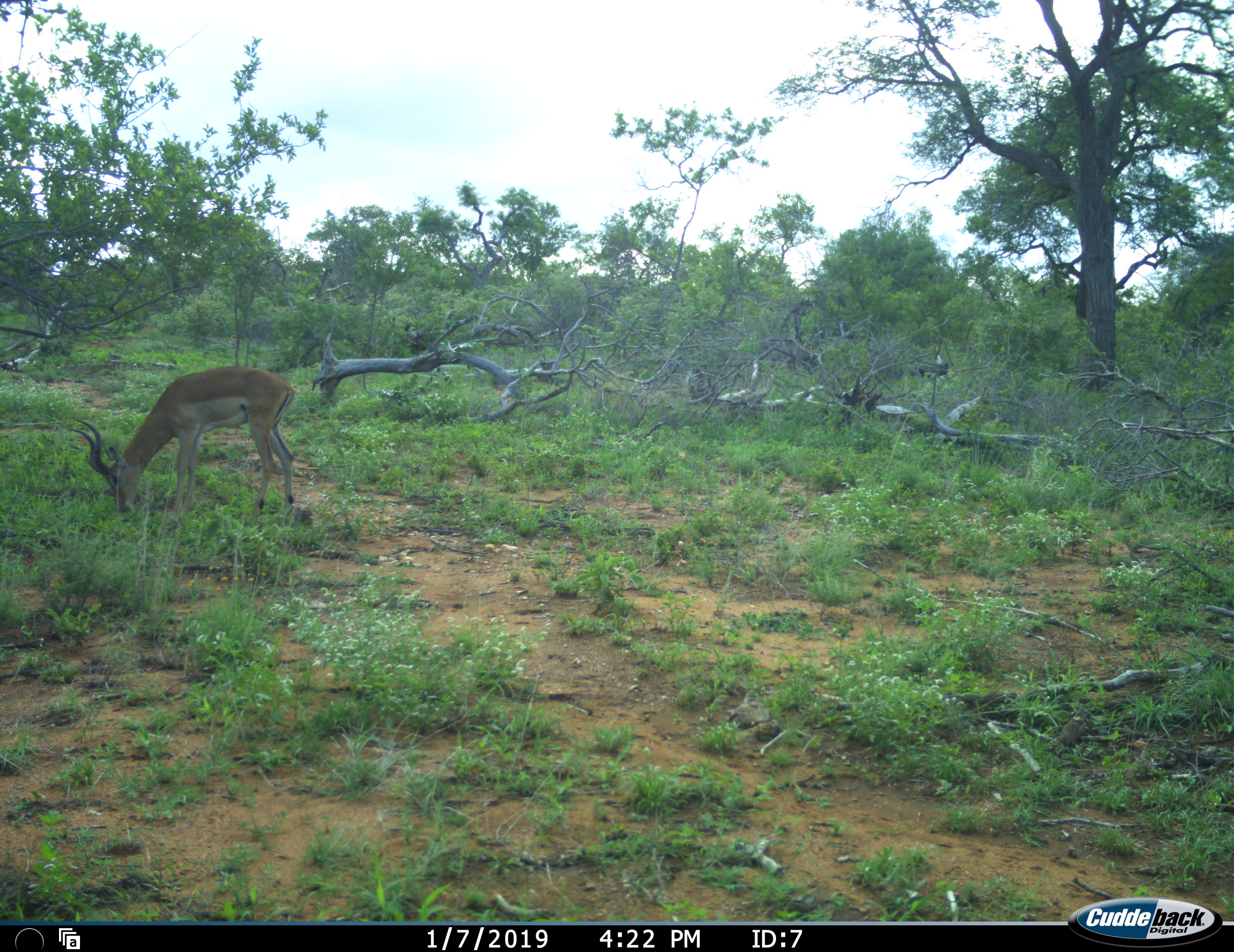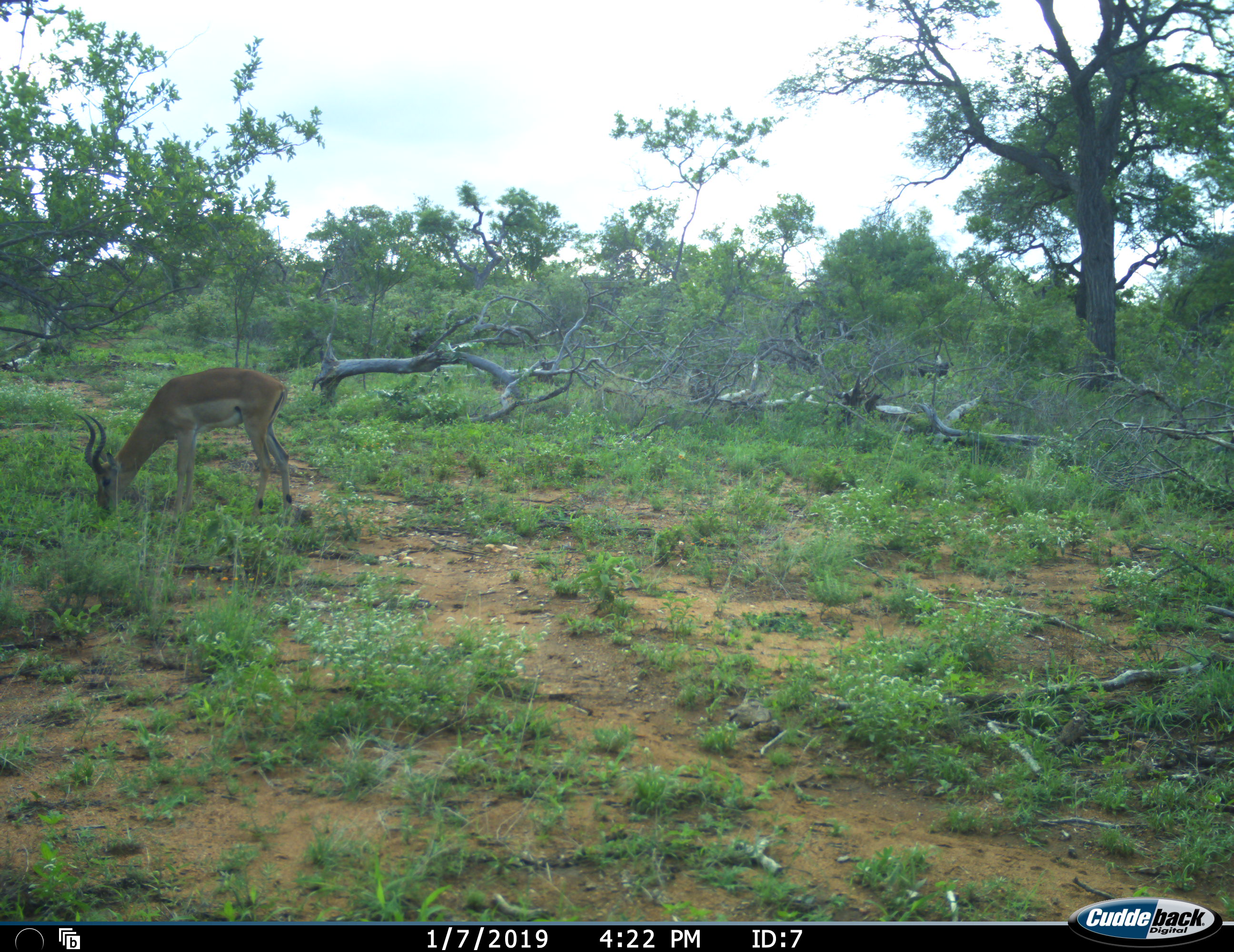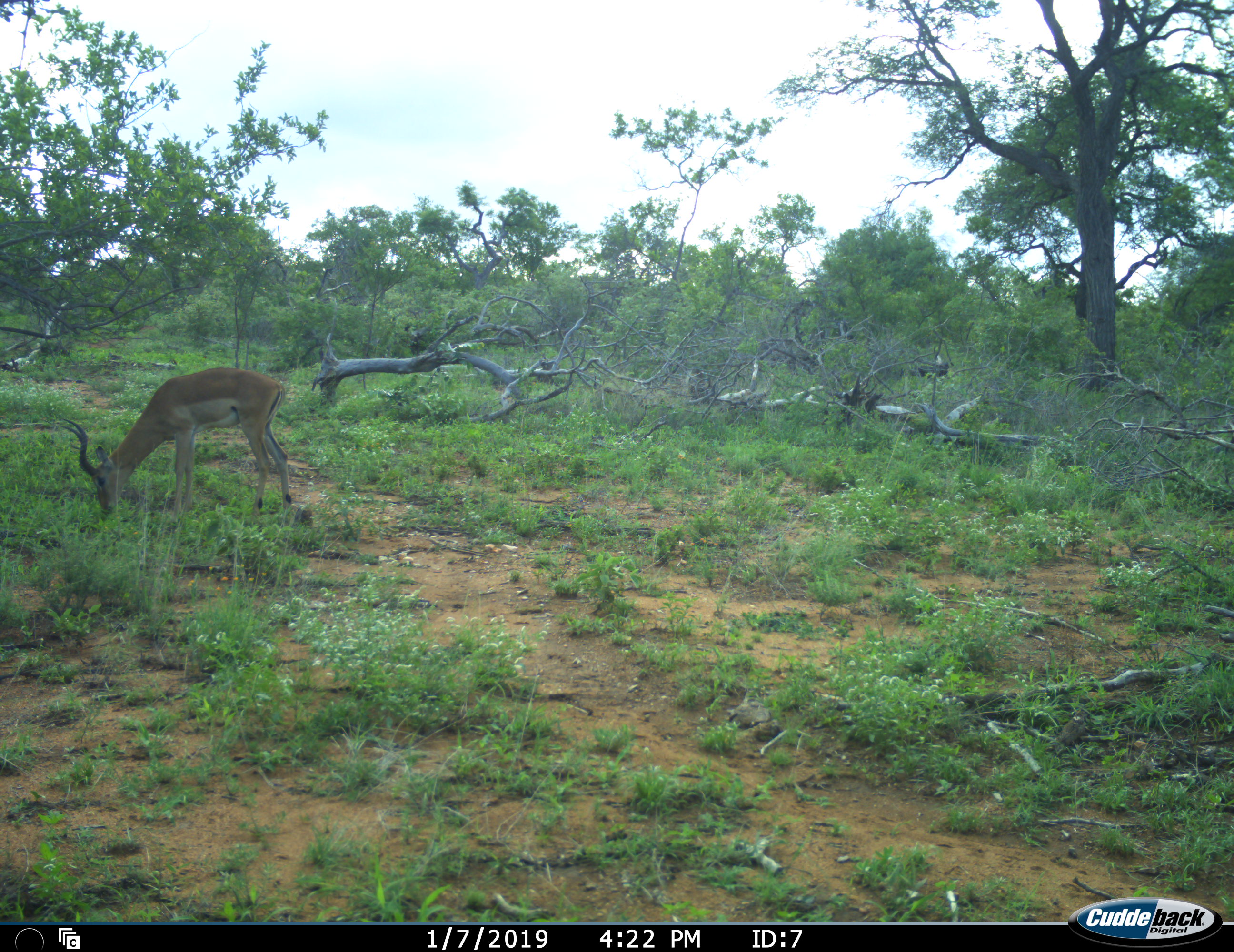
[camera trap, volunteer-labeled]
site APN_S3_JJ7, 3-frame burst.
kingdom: Animalia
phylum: Chordata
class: Mammalia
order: Artiodactyla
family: Bovidae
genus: Aepyceros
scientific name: Aepyceros melampus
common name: impala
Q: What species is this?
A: Impala (Aepyceros melampus).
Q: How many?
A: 1.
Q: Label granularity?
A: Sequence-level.